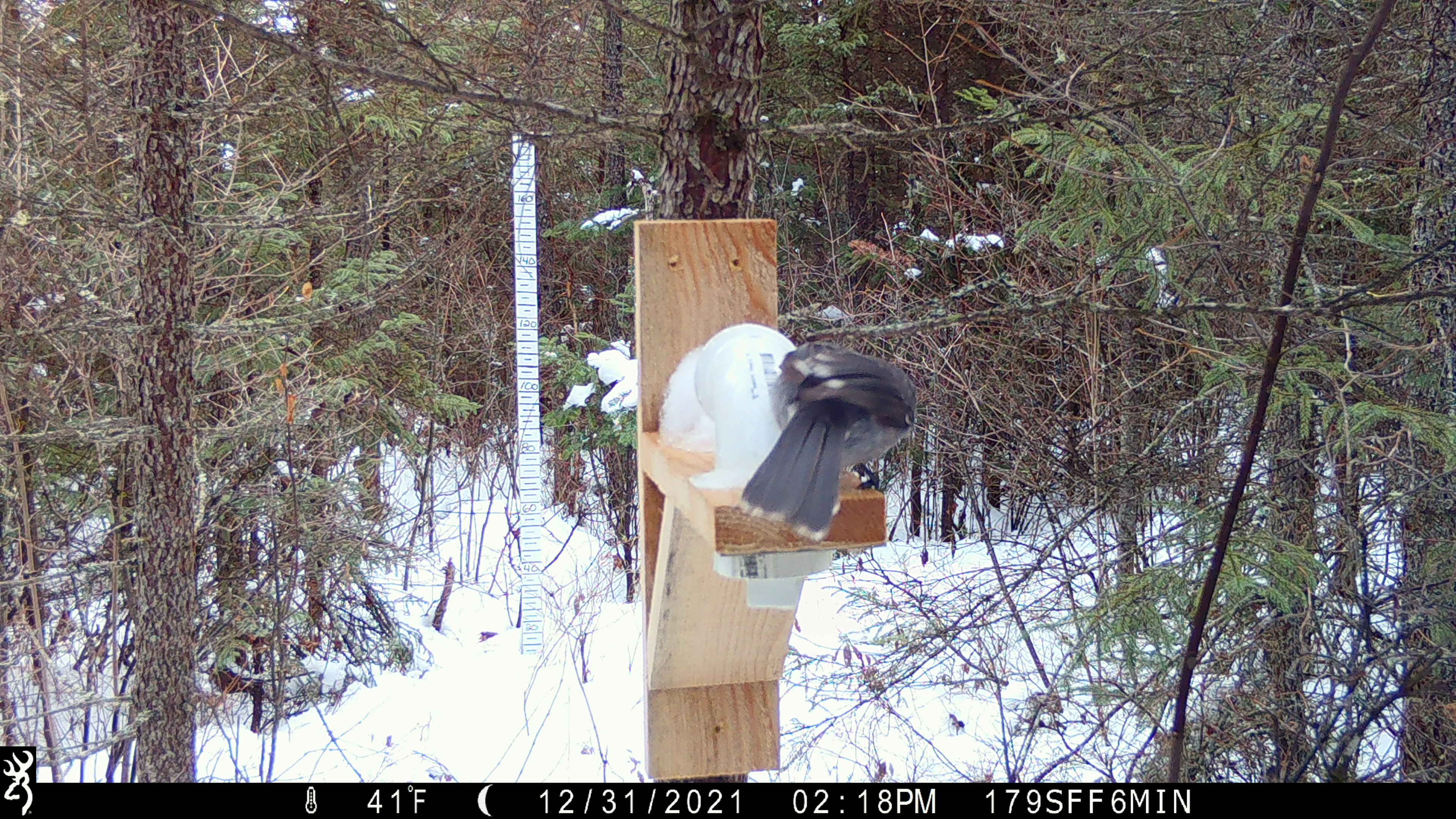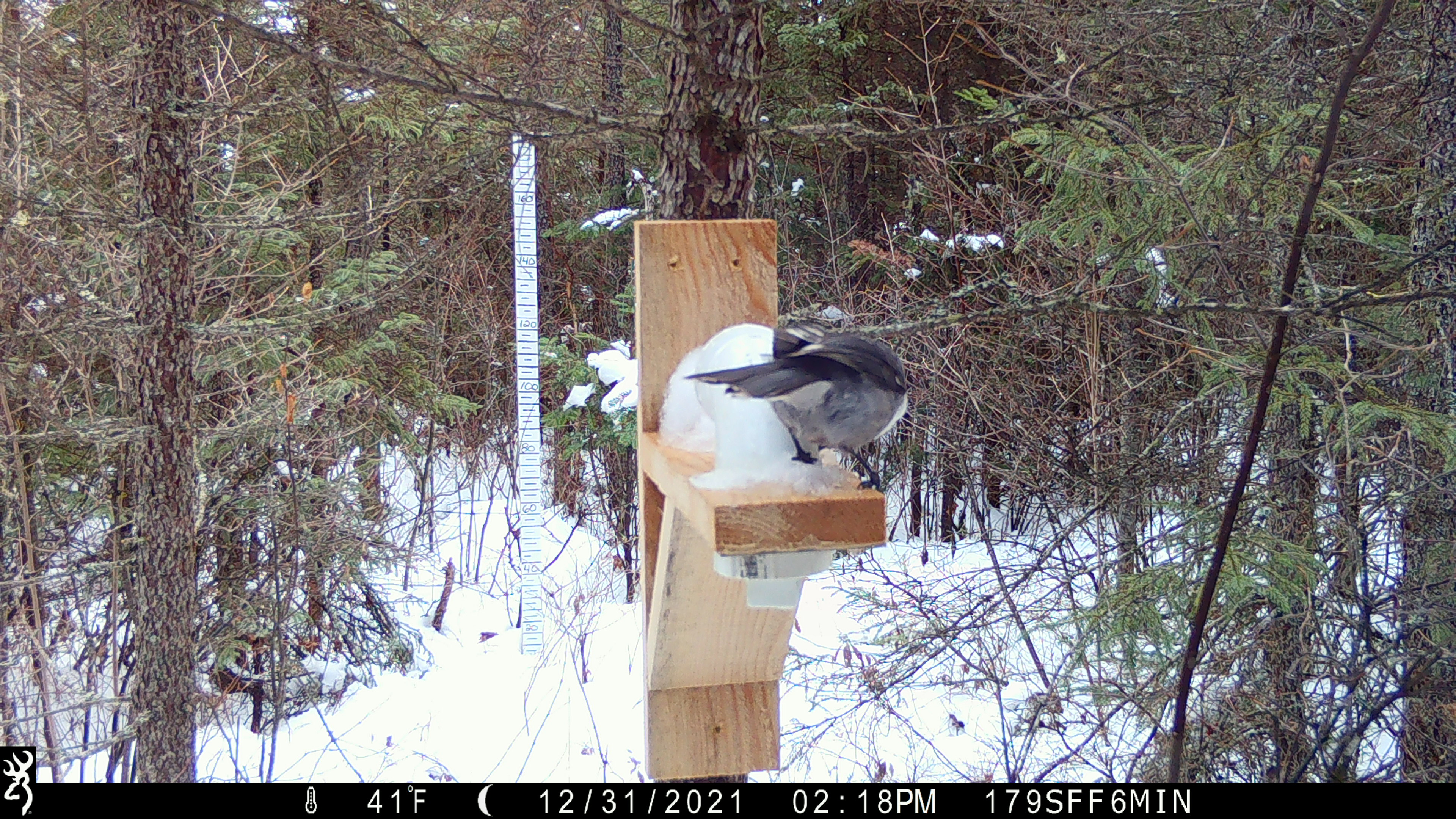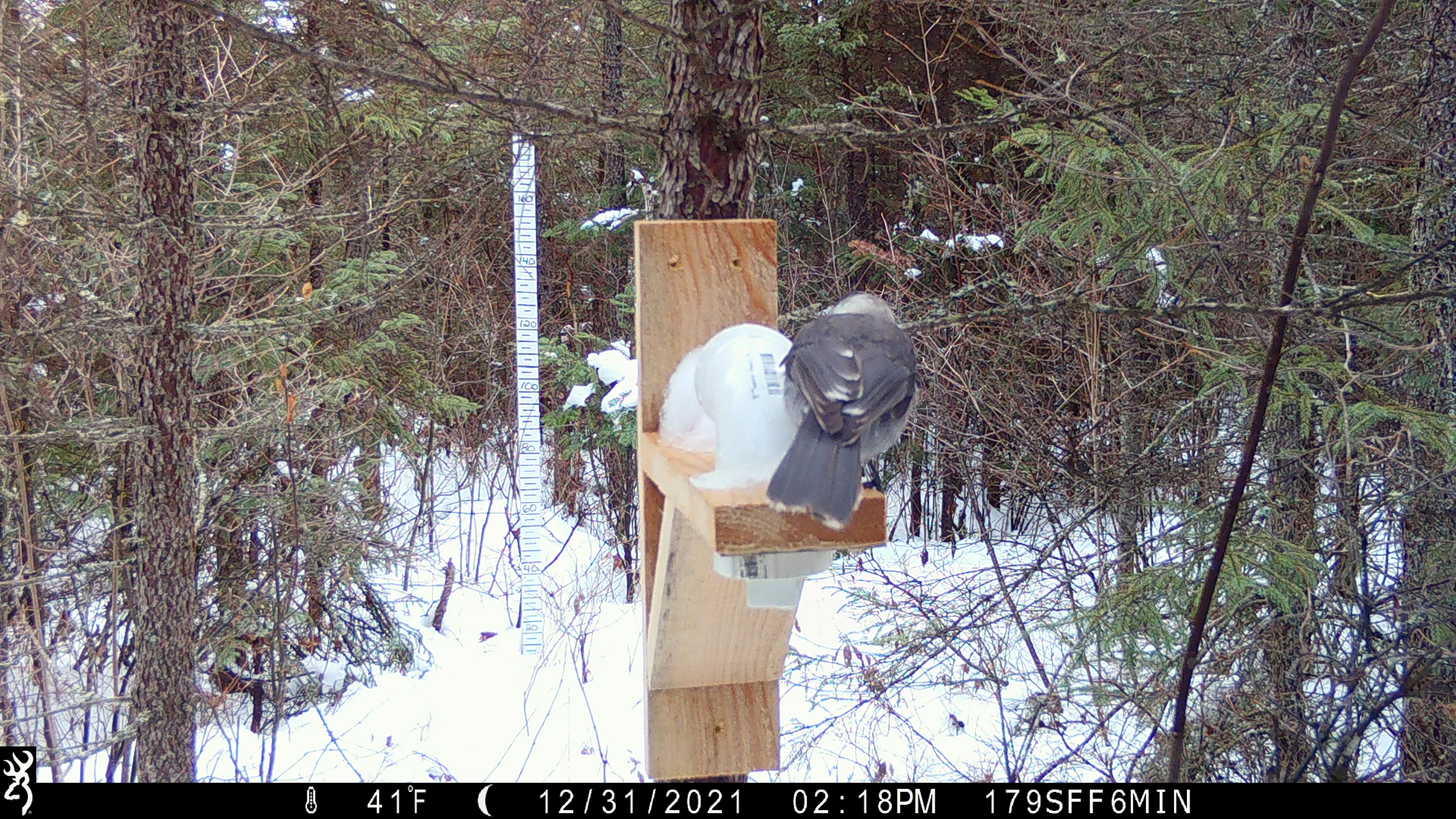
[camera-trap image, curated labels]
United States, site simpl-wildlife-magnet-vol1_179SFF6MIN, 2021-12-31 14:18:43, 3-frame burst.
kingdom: Animalia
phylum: Chordata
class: Aves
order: Passeriformes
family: Corvidae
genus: Perisoreus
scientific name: Perisoreus canadensis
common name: canada jay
Canada jay (Perisoreus canadensis).